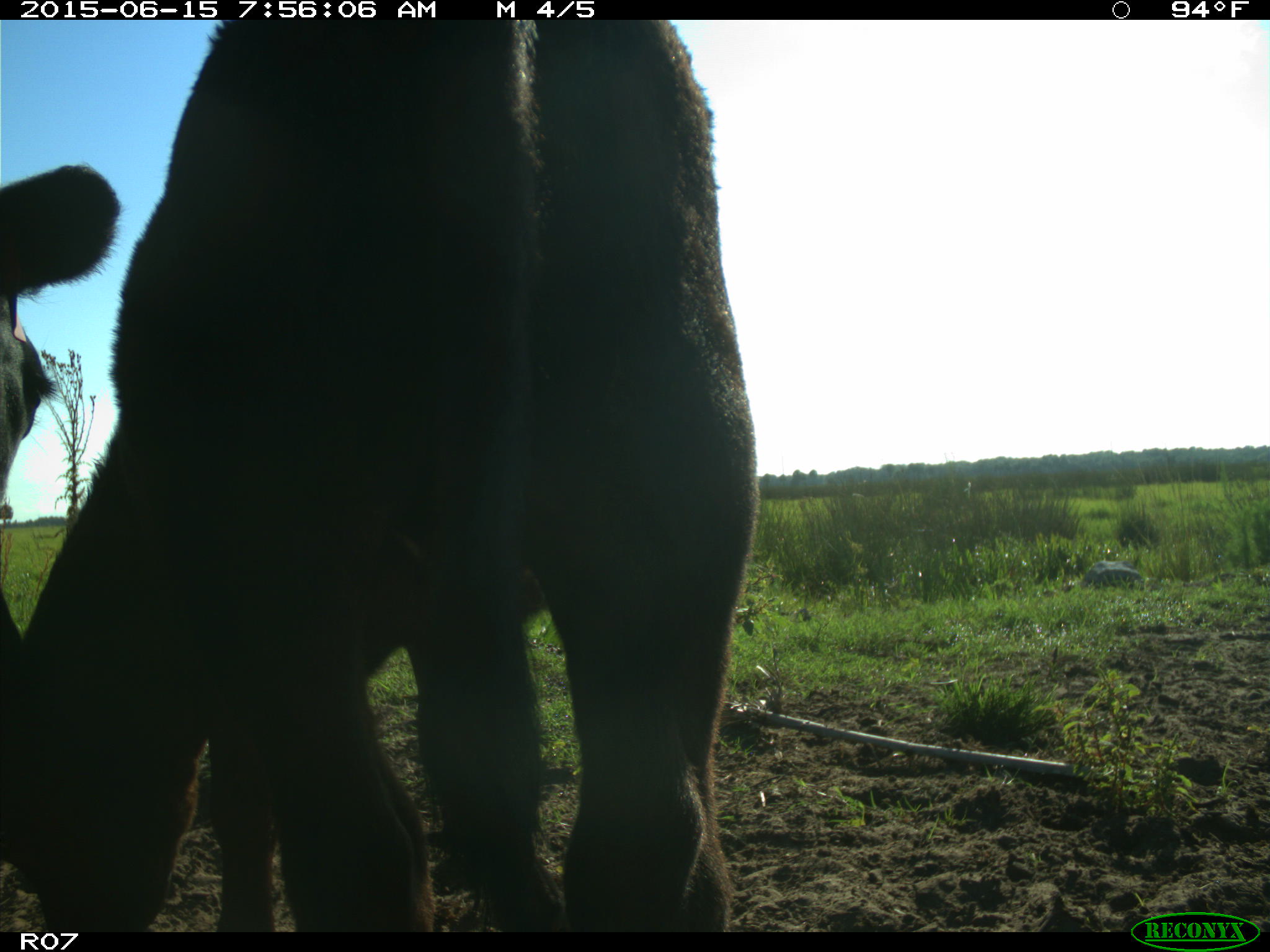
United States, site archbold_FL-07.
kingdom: Animalia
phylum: Chordata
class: Mammalia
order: Artiodactyla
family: Bovidae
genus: Bos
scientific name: Bos taurus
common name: domestic cow